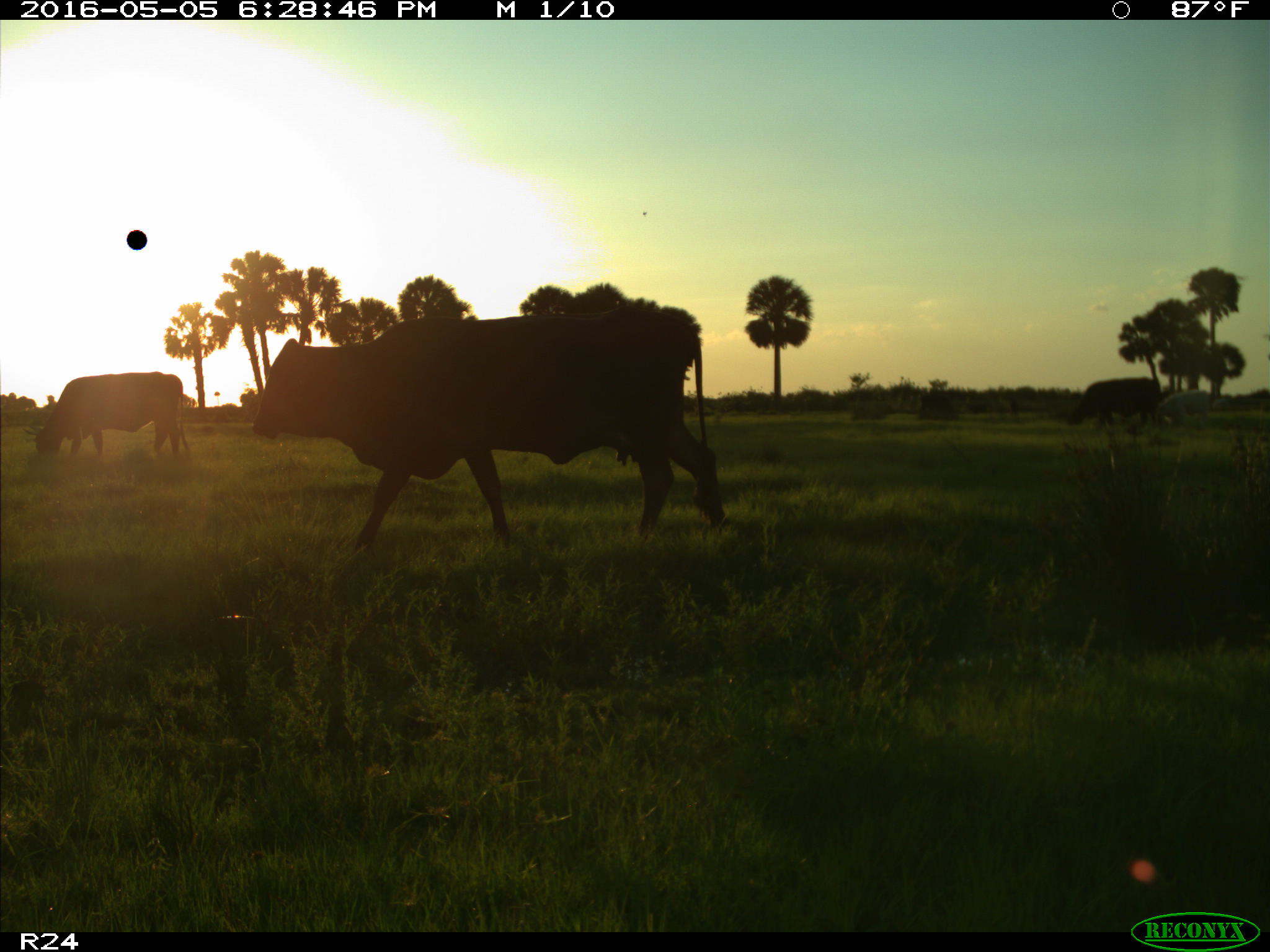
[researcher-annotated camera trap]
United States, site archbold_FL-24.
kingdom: Animalia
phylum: Chordata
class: Mammalia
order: Artiodactyla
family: Bovidae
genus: Bos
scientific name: Bos taurus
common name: domestic cow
Bos taurus (domestic cow).